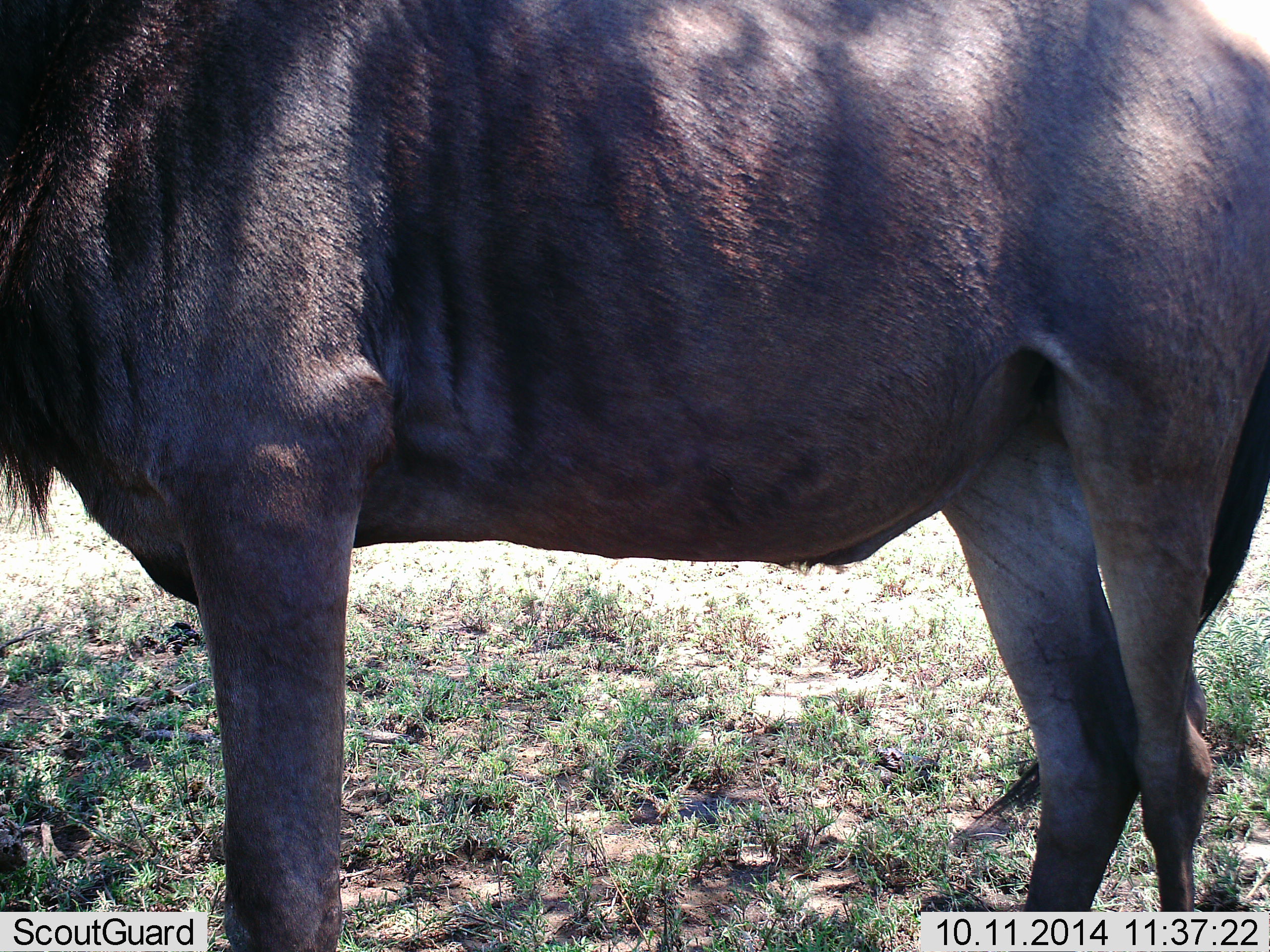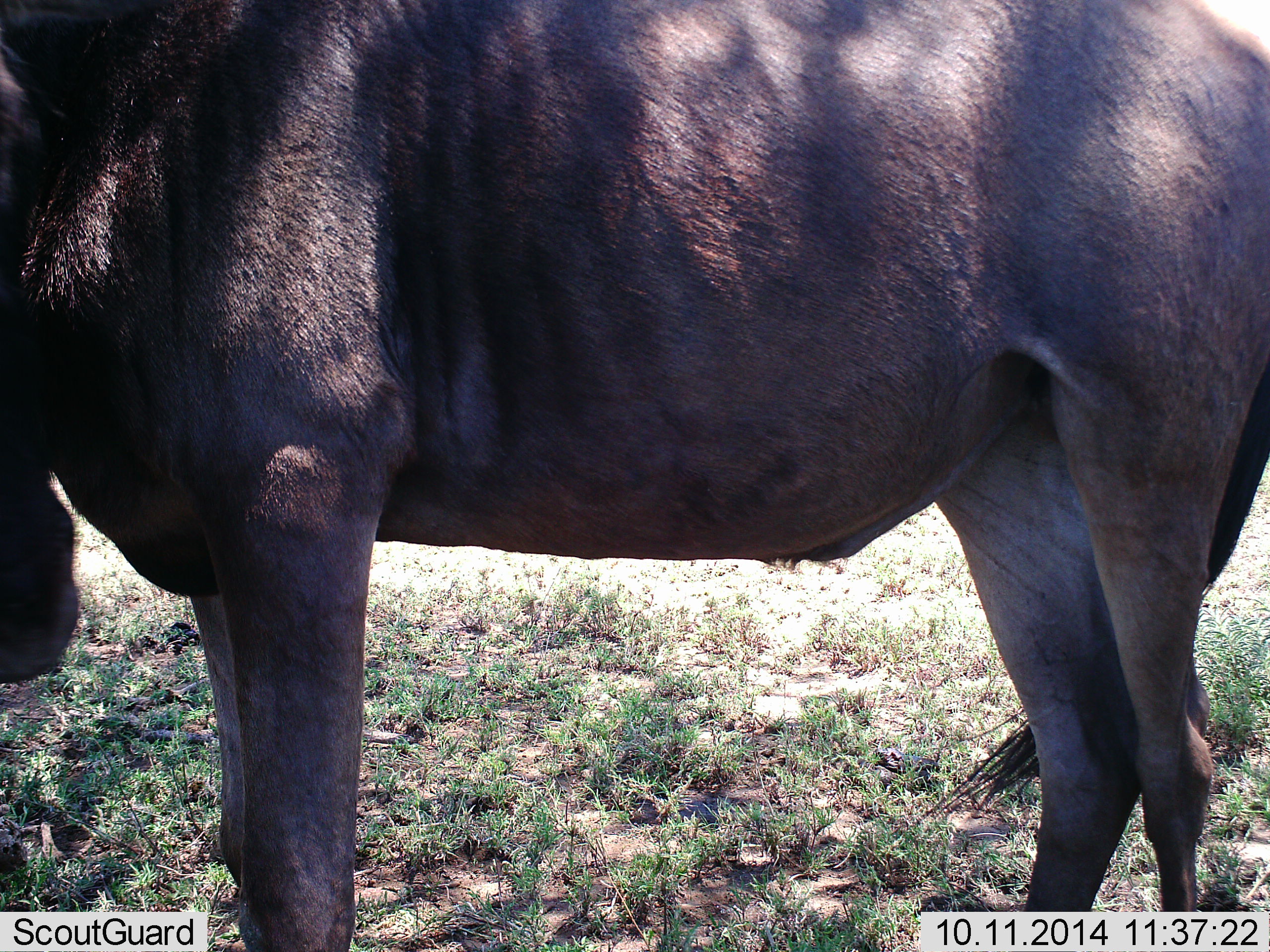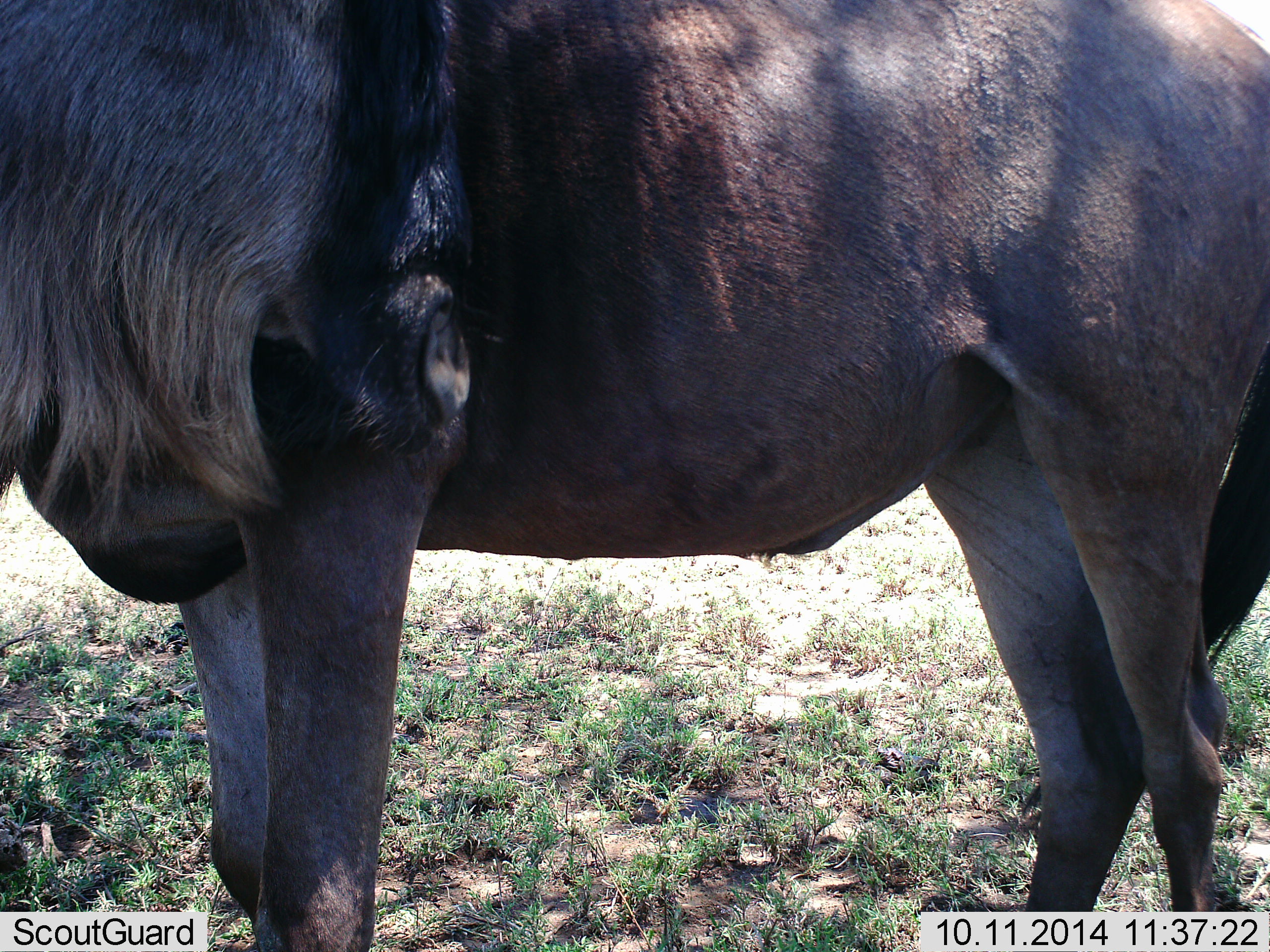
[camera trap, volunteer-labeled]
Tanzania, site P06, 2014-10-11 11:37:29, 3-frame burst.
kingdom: Animalia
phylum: Chordata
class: Mammalia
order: Artiodactyla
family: Bovidae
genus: Connochaetes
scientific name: Connochaetes taurinus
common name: blue wildebeest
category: wildebeest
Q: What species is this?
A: Wildebeest (blue wildebeest) (Connochaetes taurinus).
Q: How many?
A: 1.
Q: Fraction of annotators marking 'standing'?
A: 90%.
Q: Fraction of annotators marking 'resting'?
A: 0%.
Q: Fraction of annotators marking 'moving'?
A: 10%.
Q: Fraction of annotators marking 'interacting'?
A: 10%.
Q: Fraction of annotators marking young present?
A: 0%.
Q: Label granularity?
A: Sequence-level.